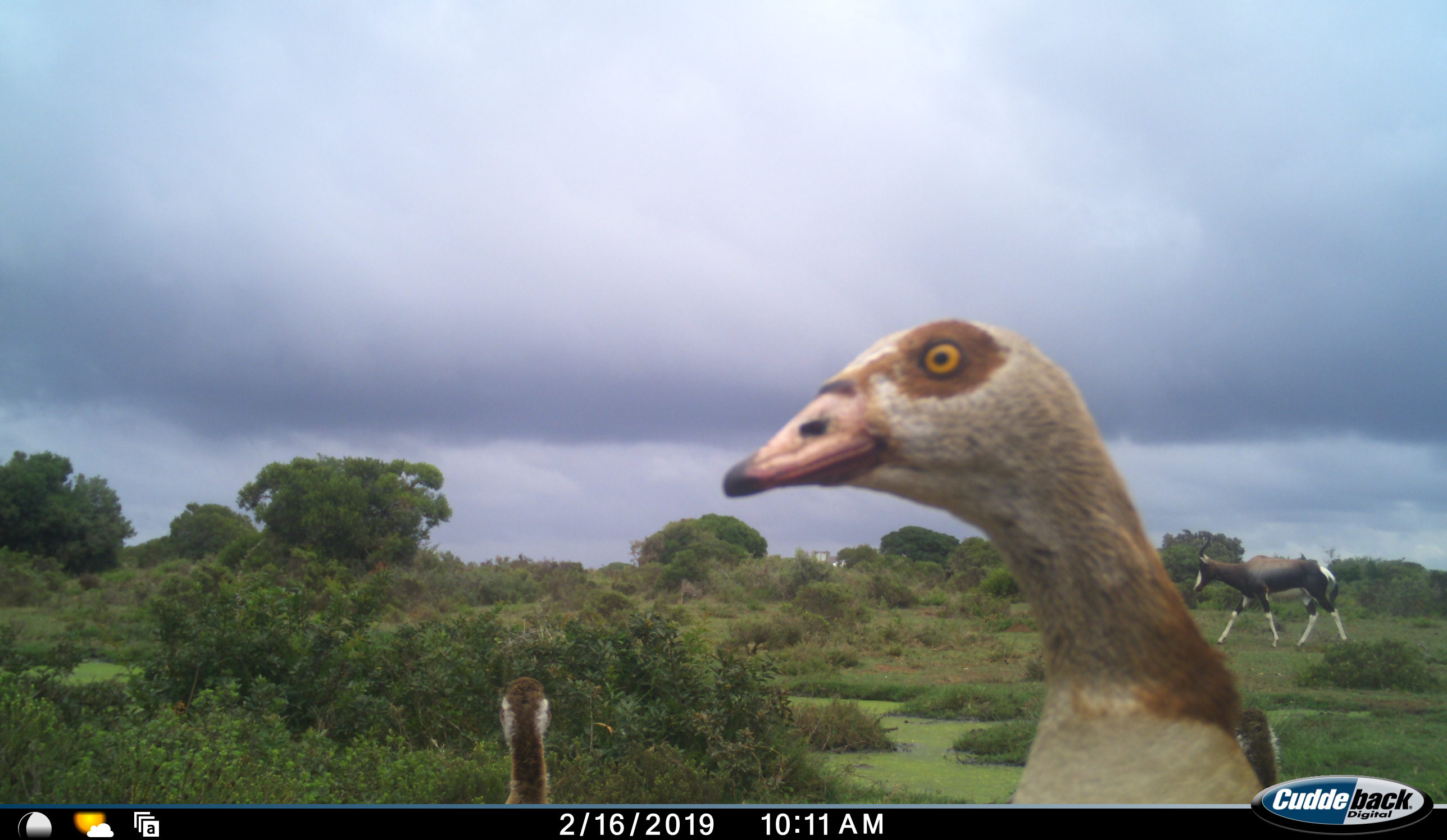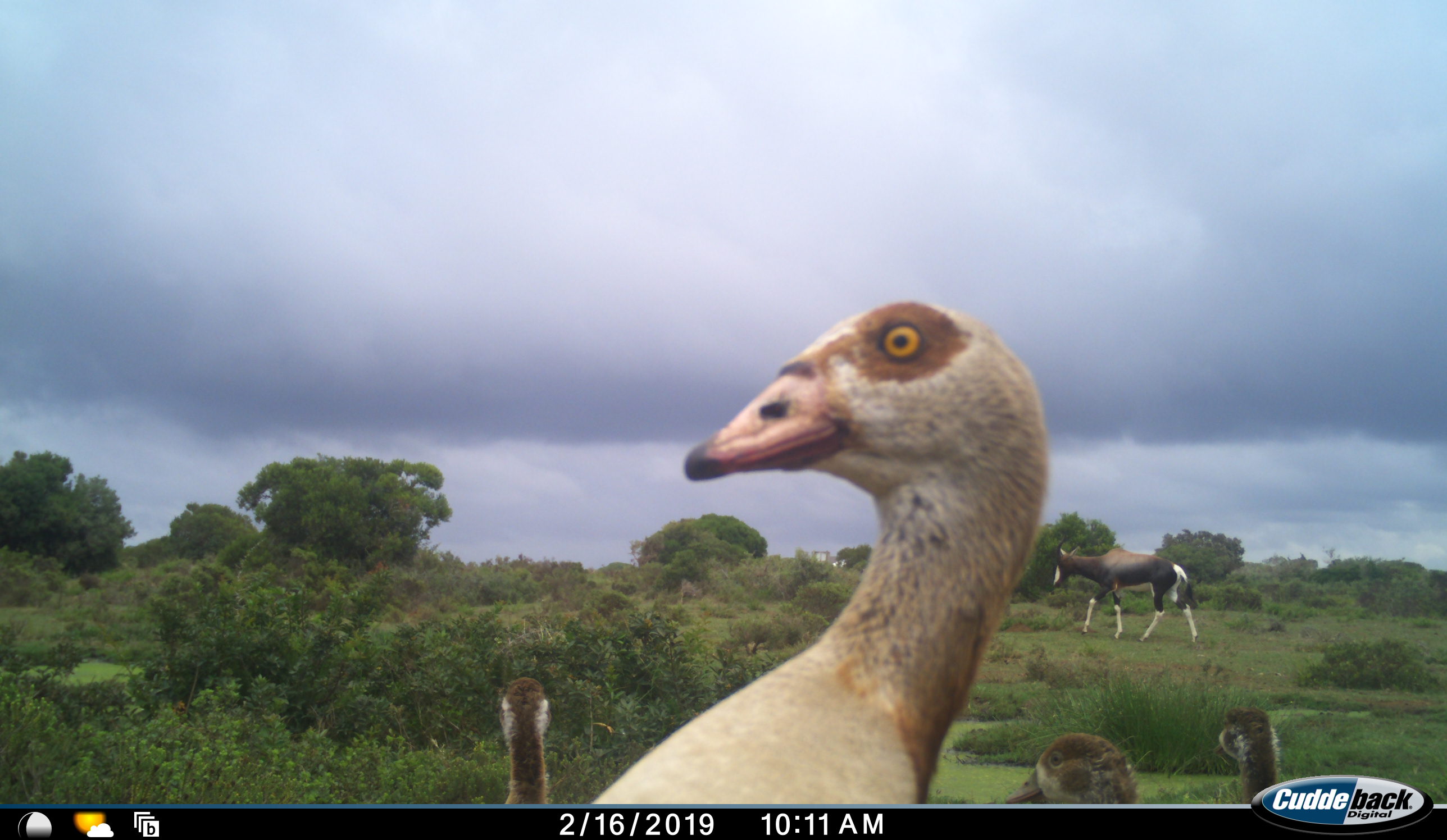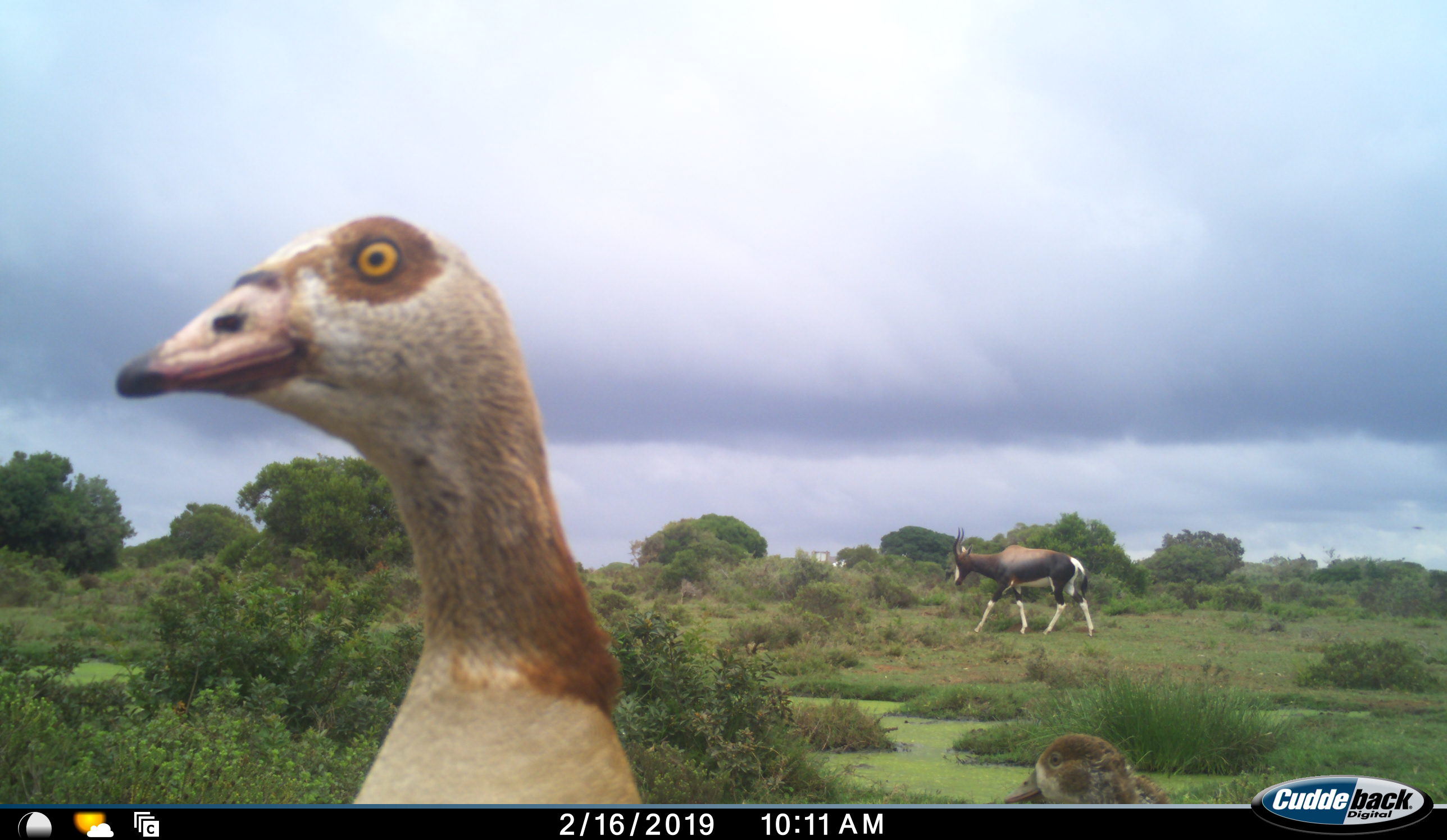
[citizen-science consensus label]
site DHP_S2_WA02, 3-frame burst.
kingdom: Animalia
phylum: Chordata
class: Aves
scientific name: Aves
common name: bird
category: birdother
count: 4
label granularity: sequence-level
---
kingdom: Animalia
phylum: Chordata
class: Mammalia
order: Artiodactyla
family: Bovidae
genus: Damaliscus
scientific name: Damaliscus pygargus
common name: bontebok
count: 1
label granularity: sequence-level